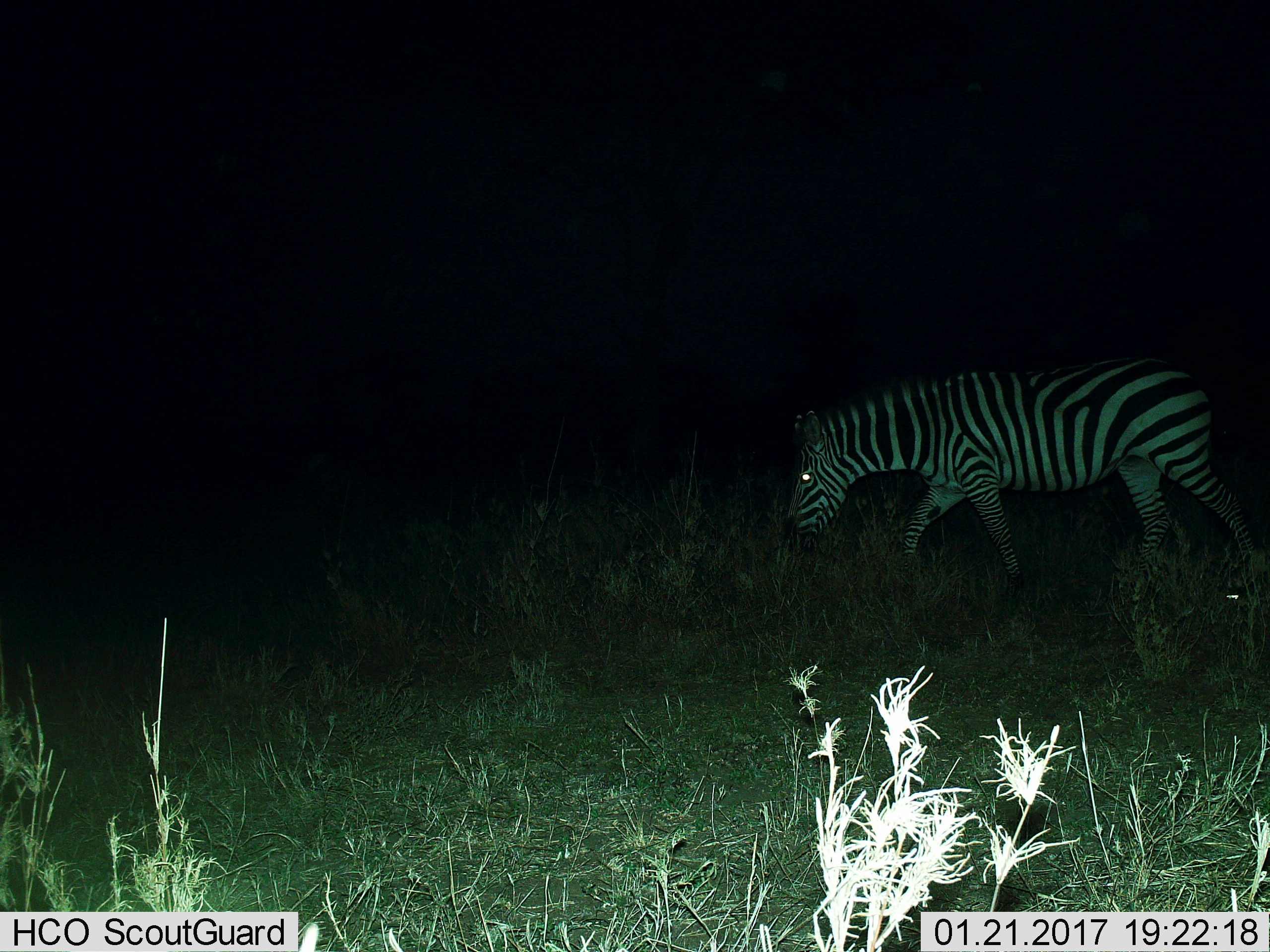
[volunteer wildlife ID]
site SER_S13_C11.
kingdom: Animalia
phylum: Chordata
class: Mammalia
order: Perissodactyla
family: Equidae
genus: Equus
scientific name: Equus quagga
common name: plains zebra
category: zebraplains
Zebraplains (plains zebra) (Equus quagga), count 1. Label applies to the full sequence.